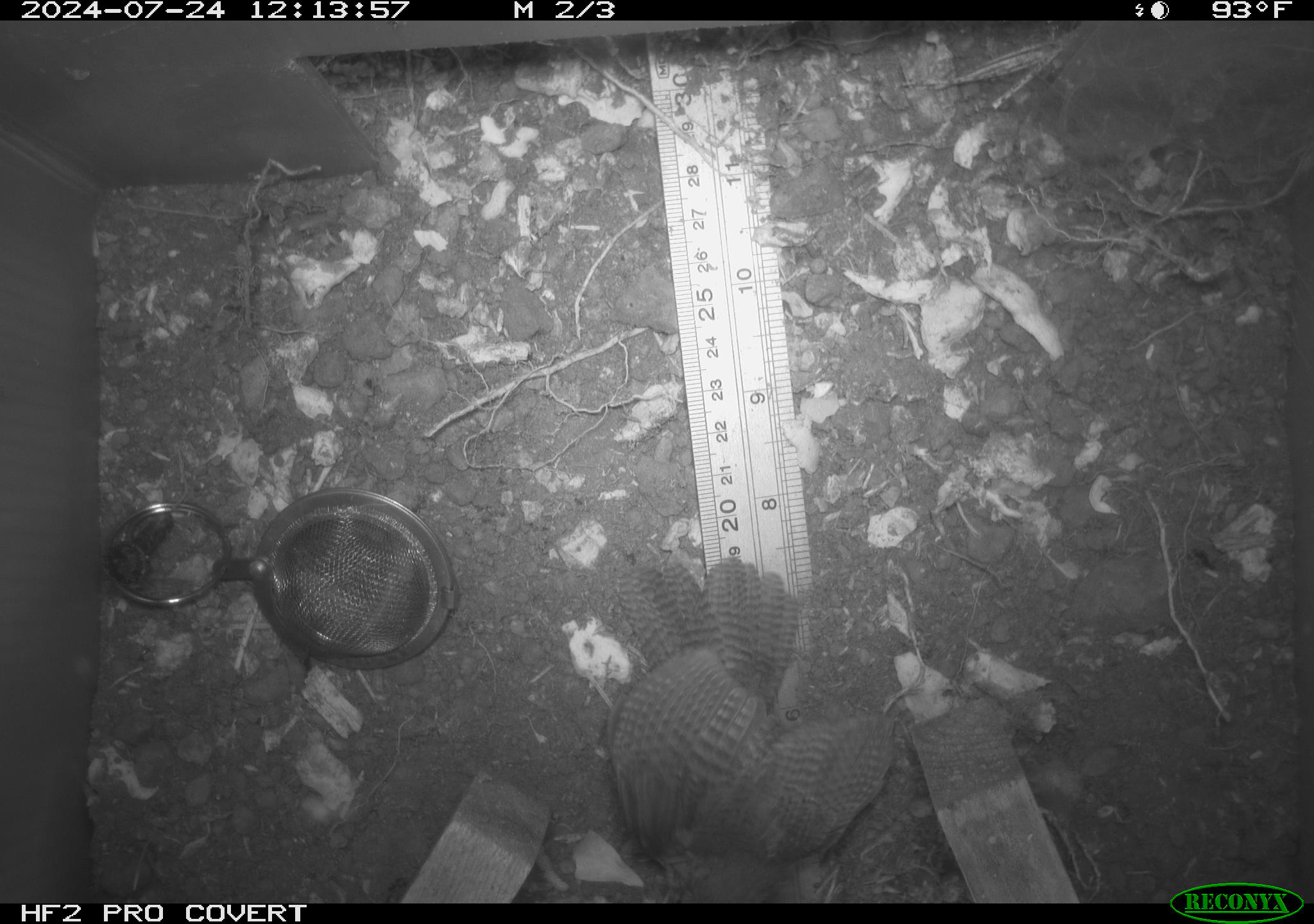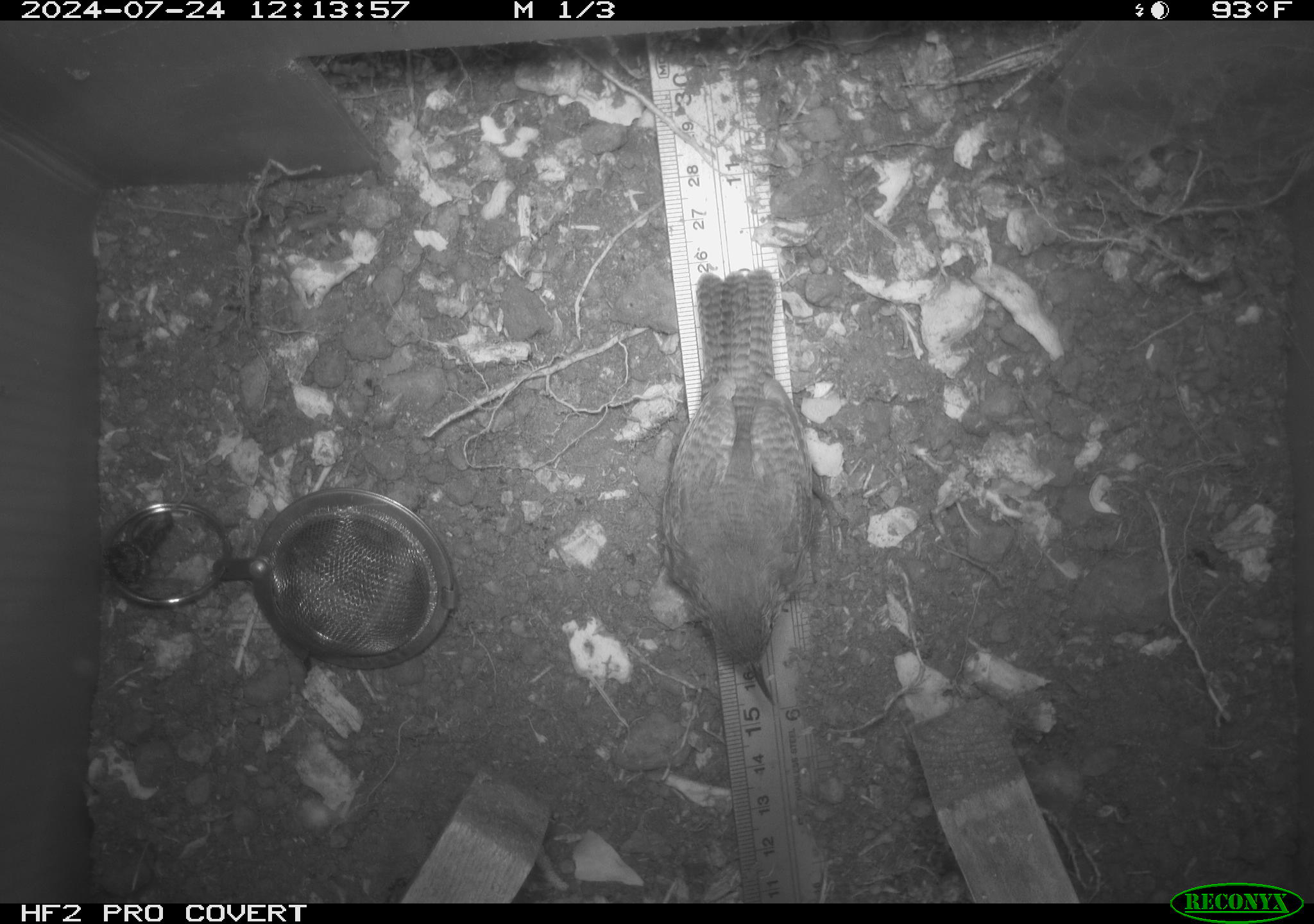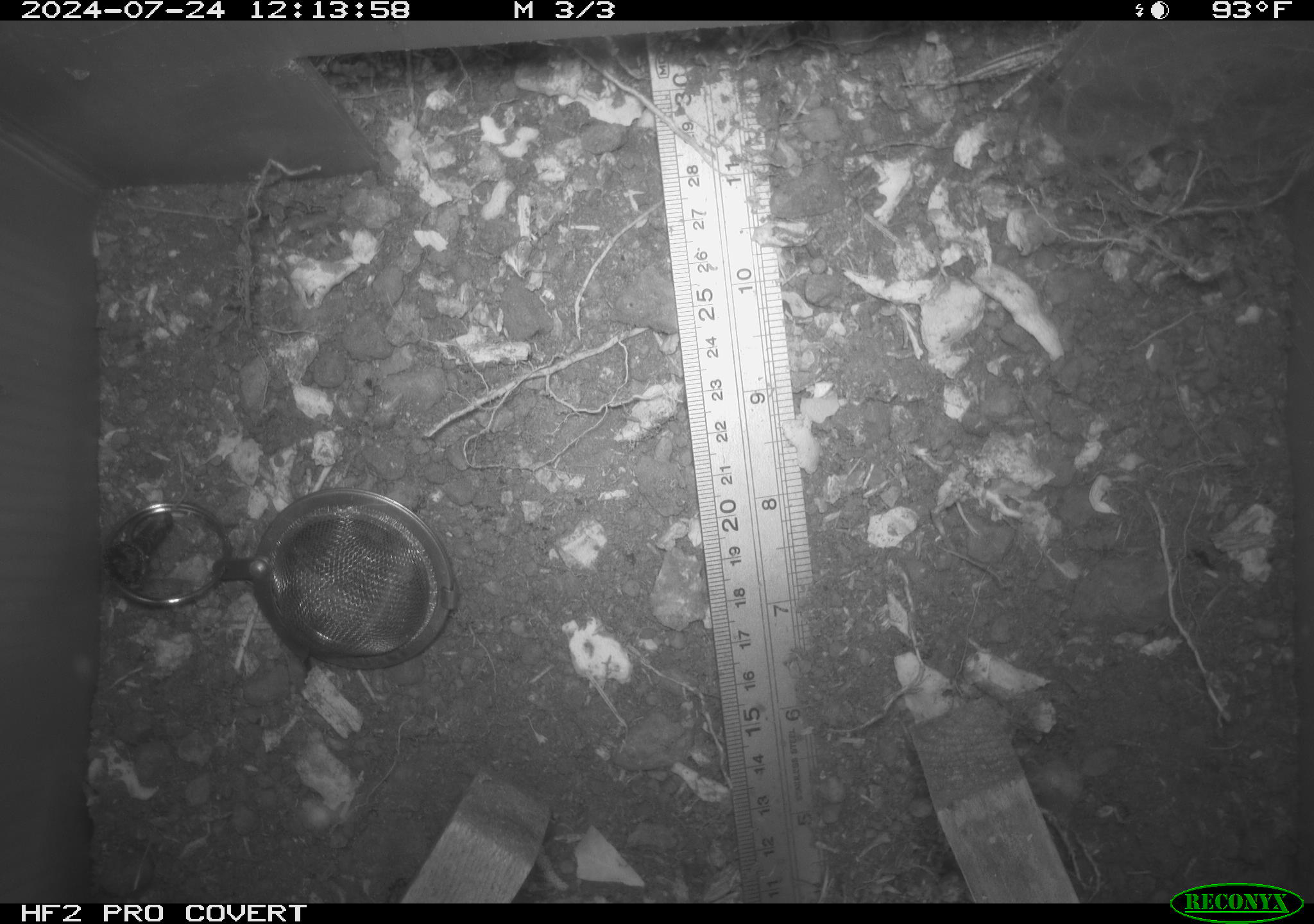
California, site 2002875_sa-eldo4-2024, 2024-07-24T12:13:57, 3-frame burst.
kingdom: Animalia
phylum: Chordata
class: Aves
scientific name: Aves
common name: bird